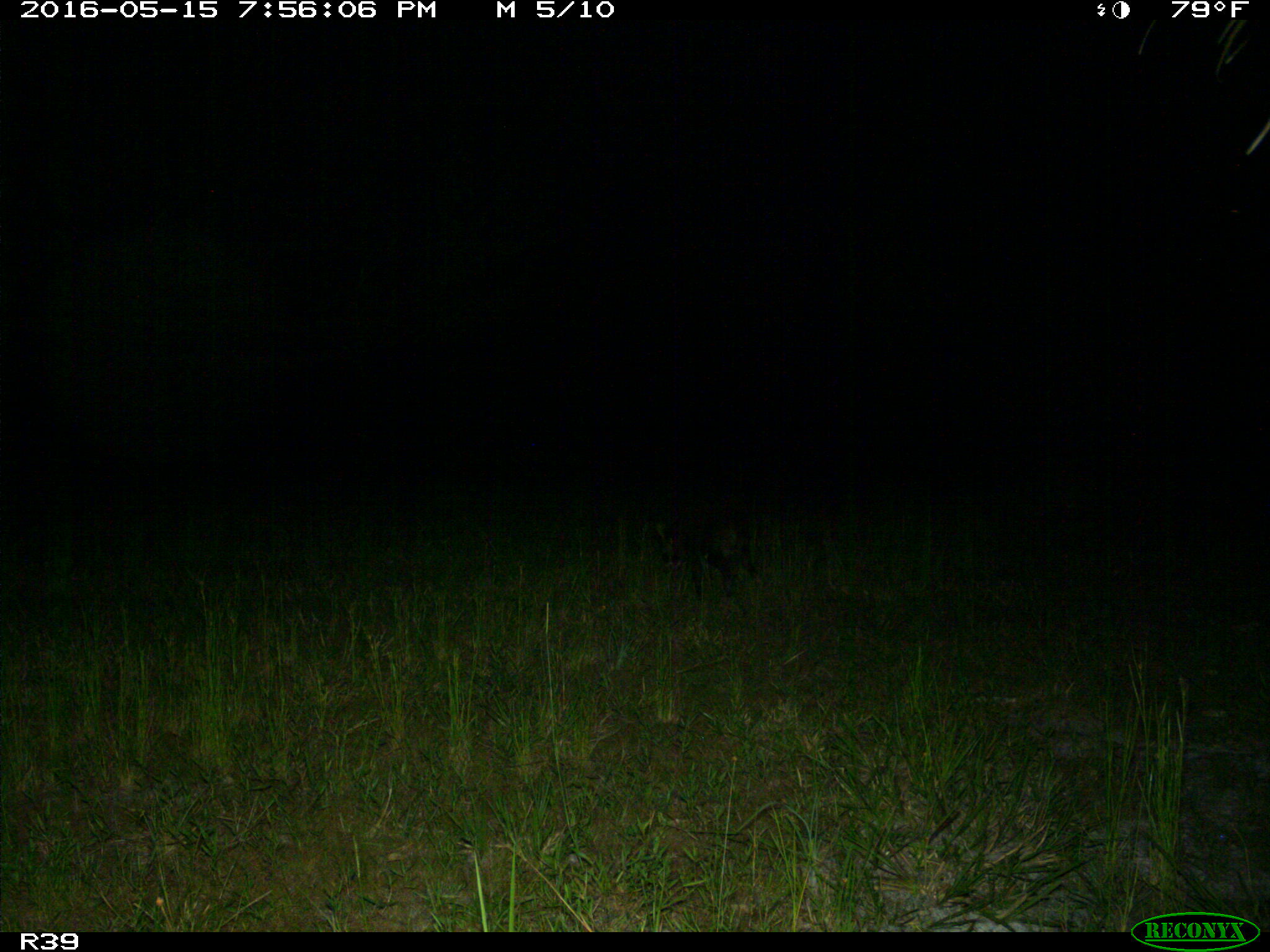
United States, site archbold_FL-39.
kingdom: Animalia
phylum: Chordata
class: Mammalia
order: Carnivora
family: Procyonidae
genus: Procyon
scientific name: Procyon lotor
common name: common raccoon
Procyon lotor (common raccoon).